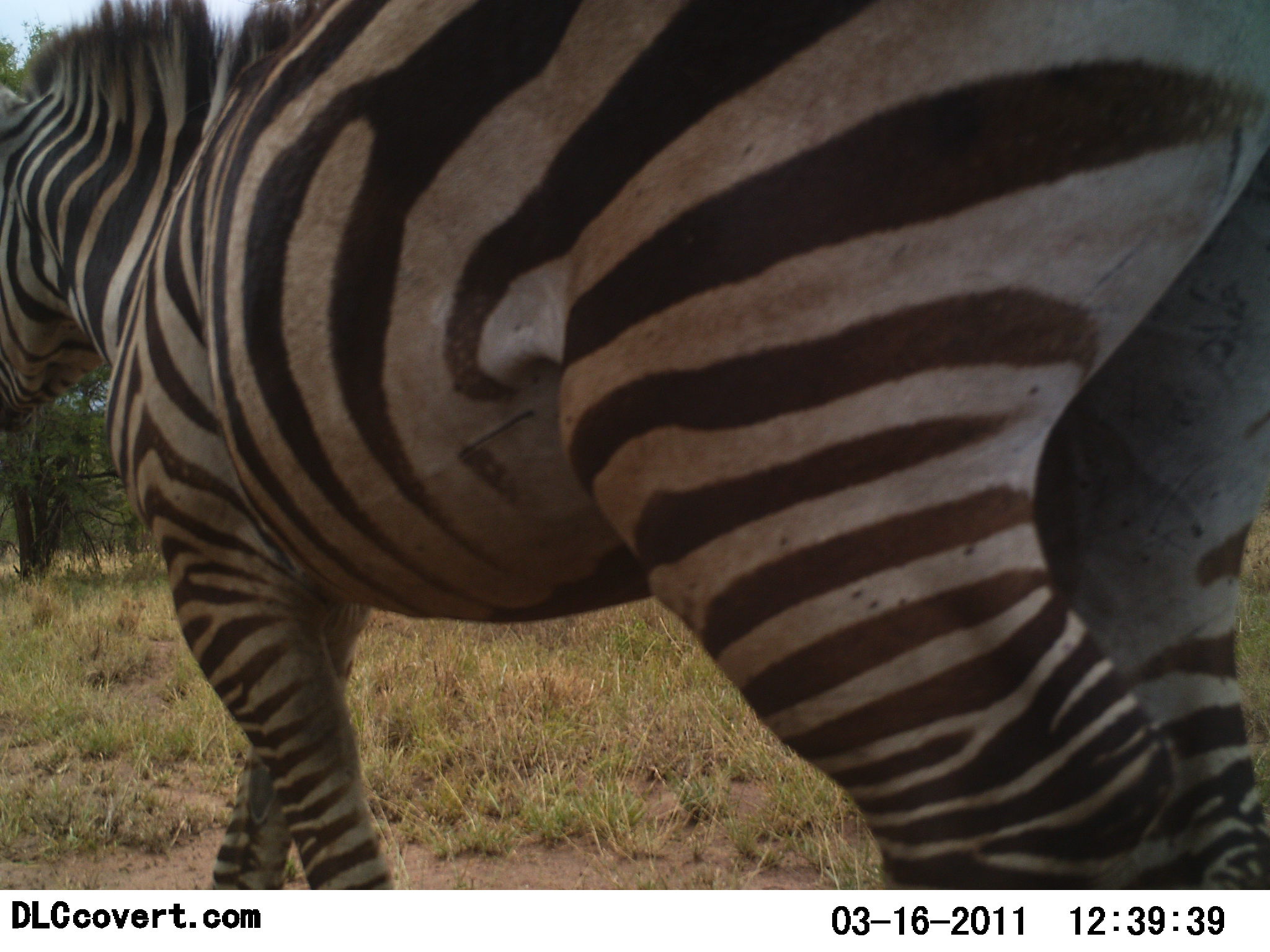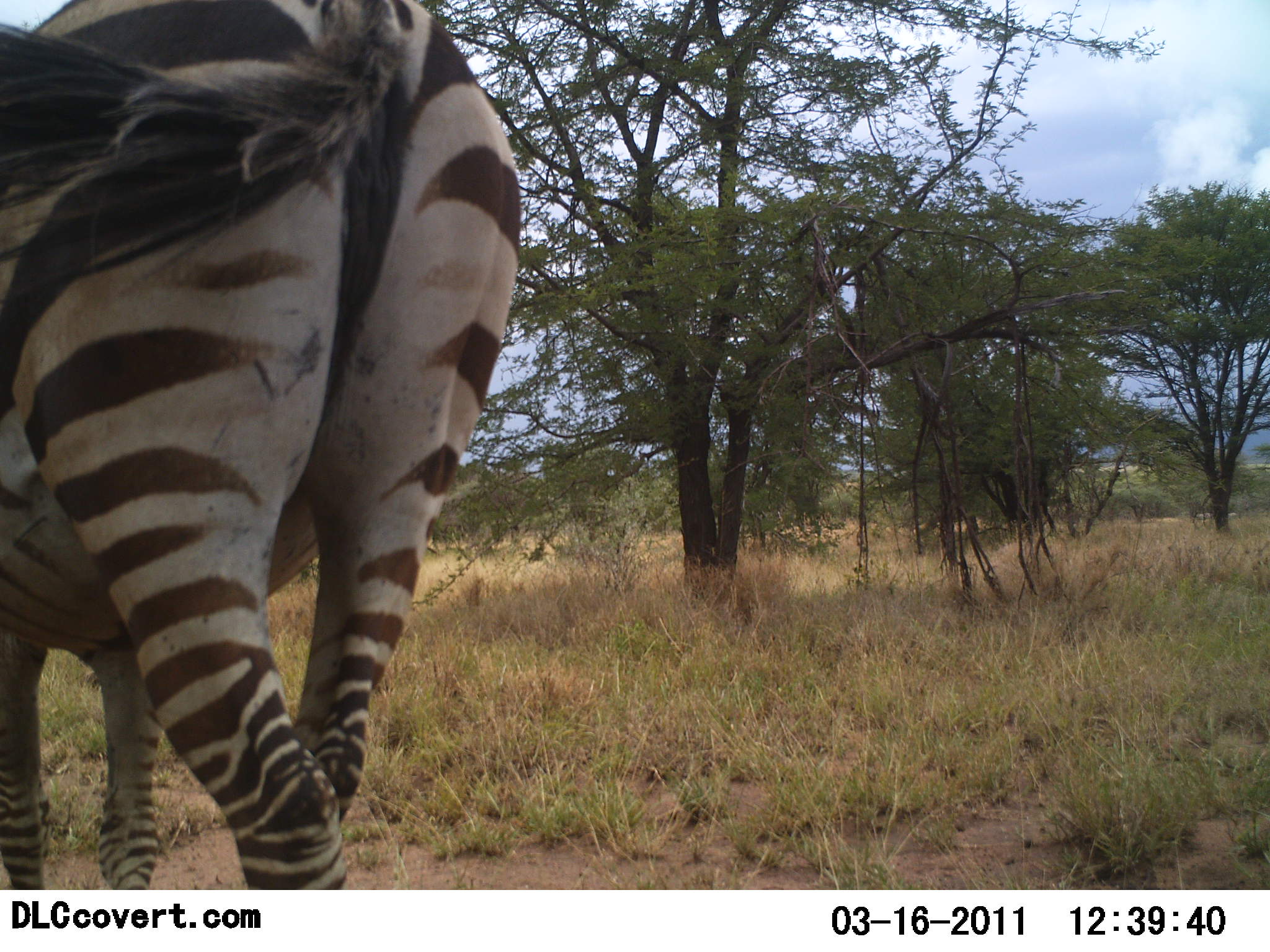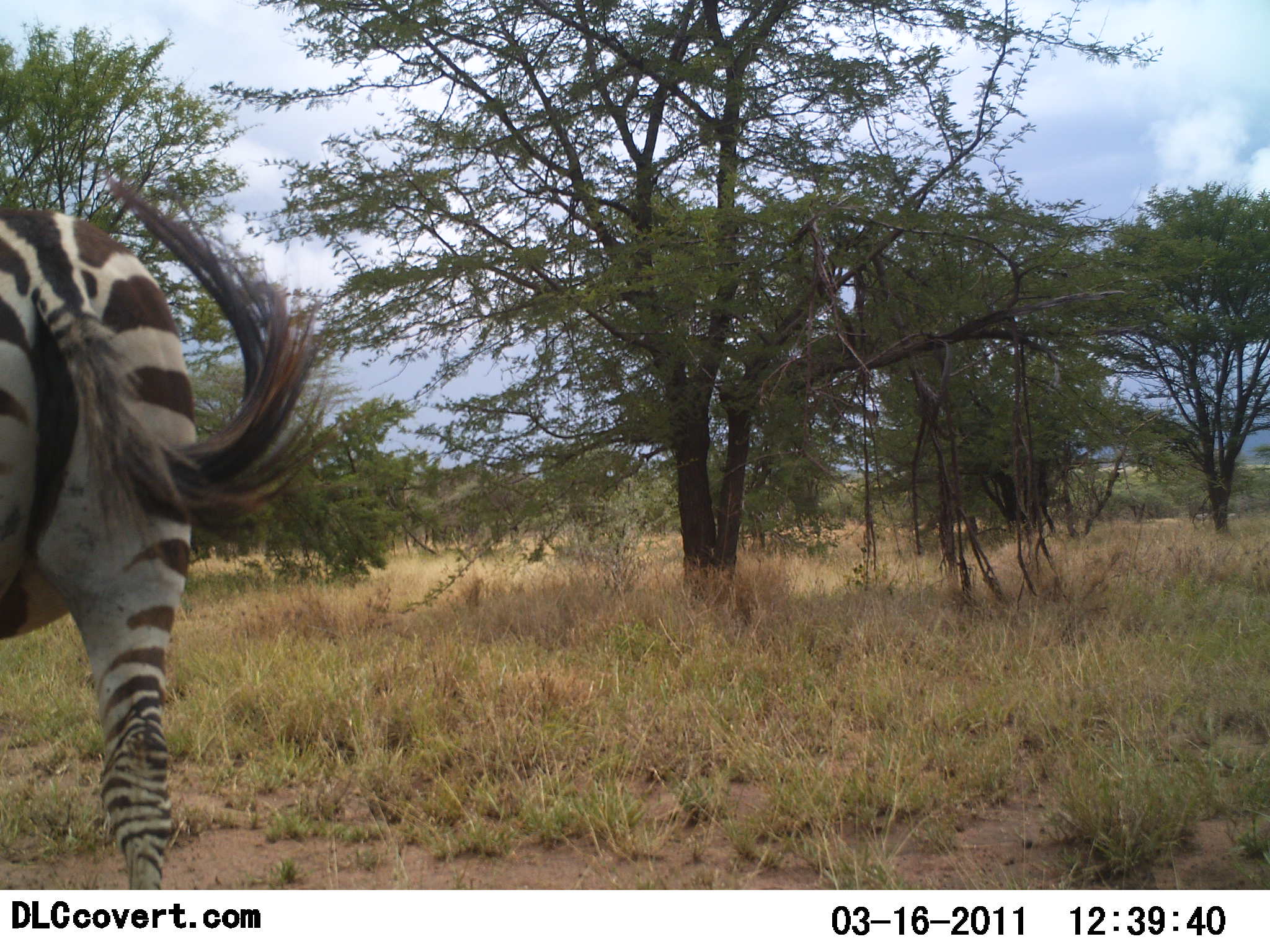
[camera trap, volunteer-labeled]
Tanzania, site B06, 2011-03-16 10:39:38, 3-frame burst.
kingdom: Animalia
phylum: Chordata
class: Mammalia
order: Perissodactyla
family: Equidae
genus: Equus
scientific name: Equus quagga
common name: plains zebra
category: zebra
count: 1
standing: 14%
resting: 0%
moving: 86%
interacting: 0%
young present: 0%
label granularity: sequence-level